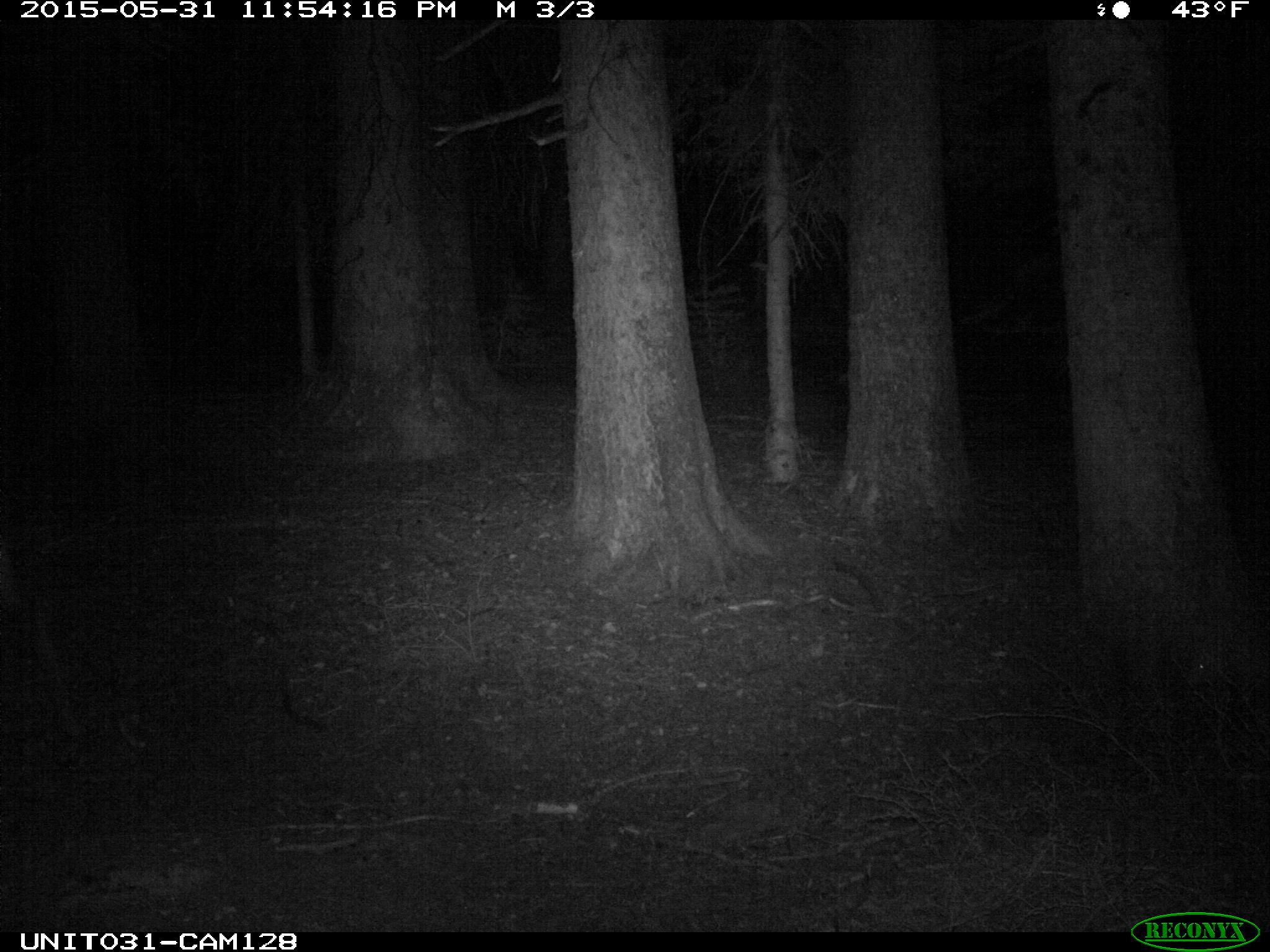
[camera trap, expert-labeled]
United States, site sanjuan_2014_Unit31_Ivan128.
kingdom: Animalia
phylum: Chordata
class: Mammalia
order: Artiodactyla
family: Cervidae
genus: Cervus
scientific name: Cervus elaphus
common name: red deer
Cervus elaphus (red deer).